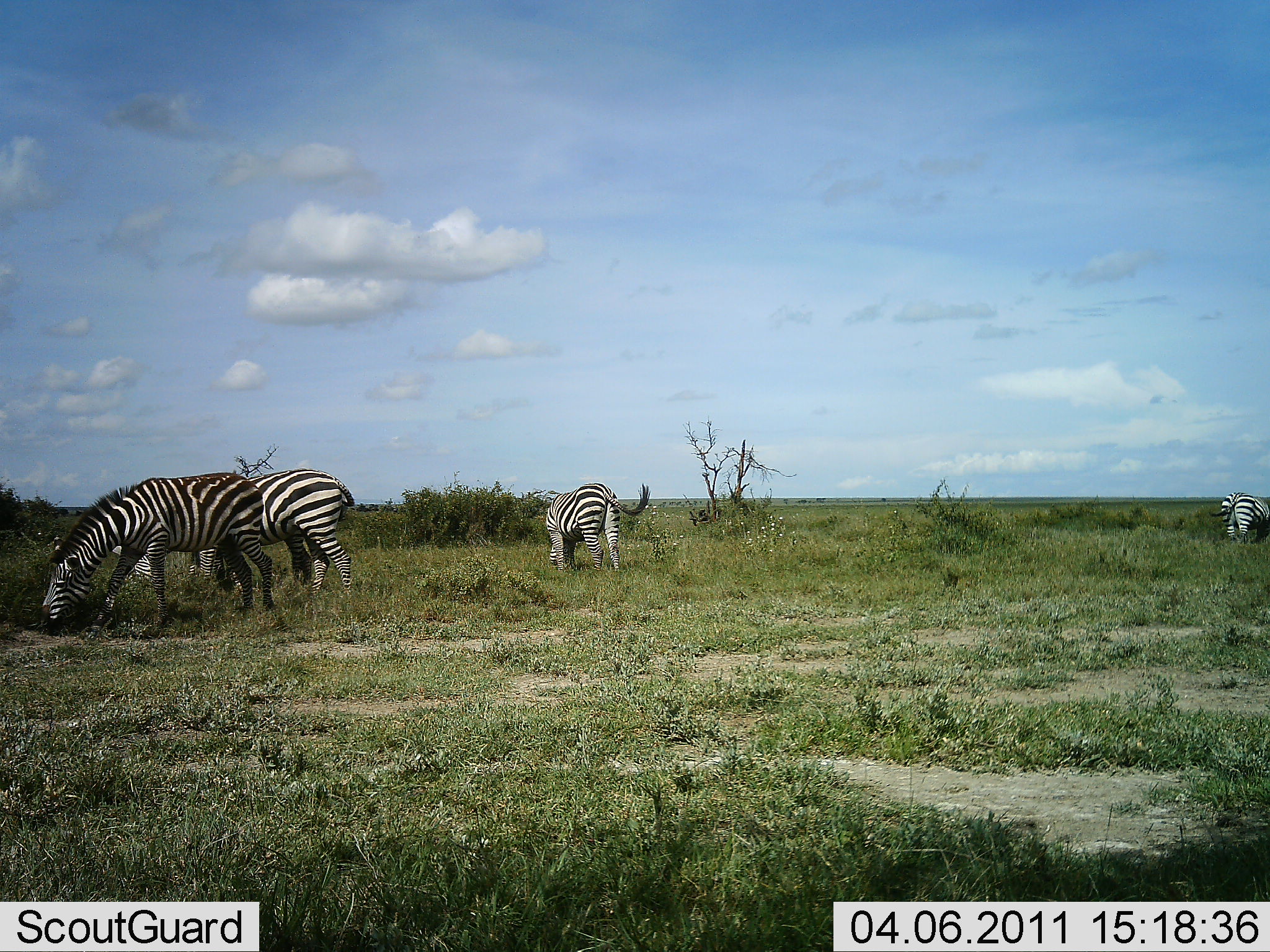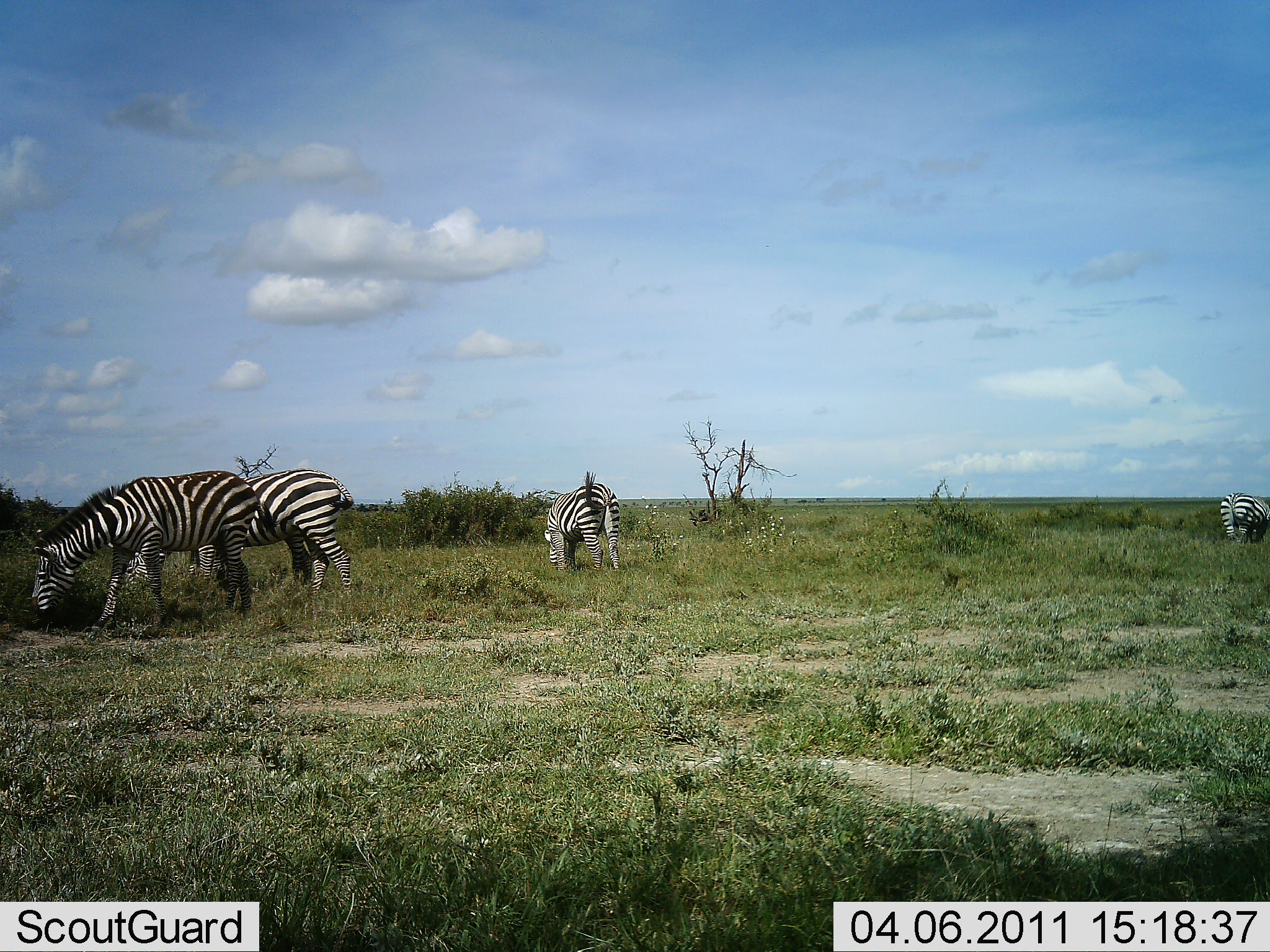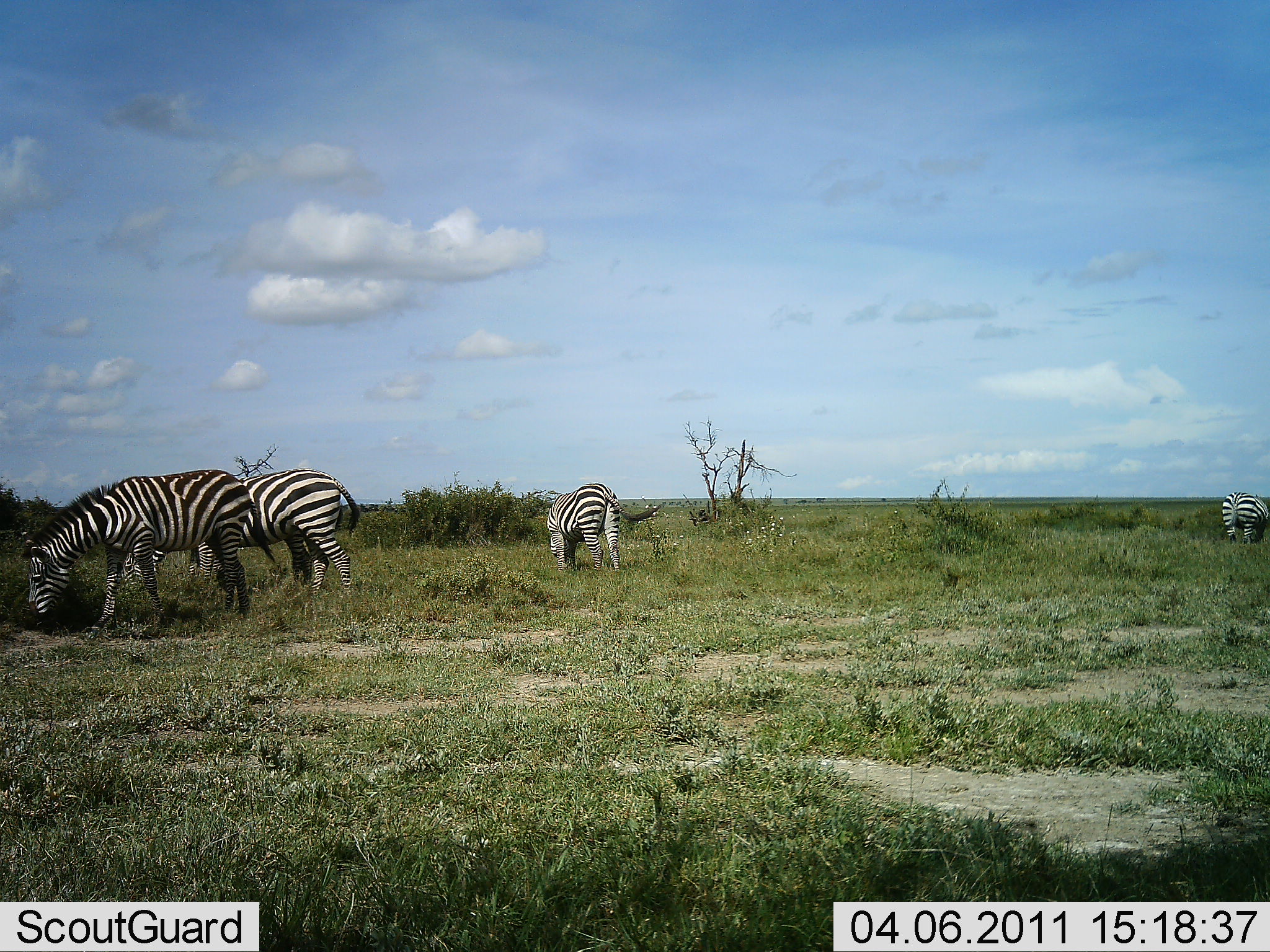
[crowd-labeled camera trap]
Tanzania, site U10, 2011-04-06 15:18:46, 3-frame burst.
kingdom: Animalia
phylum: Chordata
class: Mammalia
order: Perissodactyla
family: Equidae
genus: Equus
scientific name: Equus quagga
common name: plains zebra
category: zebra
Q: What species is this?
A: Zebra (plains zebra) (Equus quagga).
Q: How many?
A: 4.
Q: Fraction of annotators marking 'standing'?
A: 40%.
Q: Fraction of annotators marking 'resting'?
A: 0%.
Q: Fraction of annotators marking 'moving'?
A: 0%.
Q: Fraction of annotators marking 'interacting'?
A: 0%.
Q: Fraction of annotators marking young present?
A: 0%.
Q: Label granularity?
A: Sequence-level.